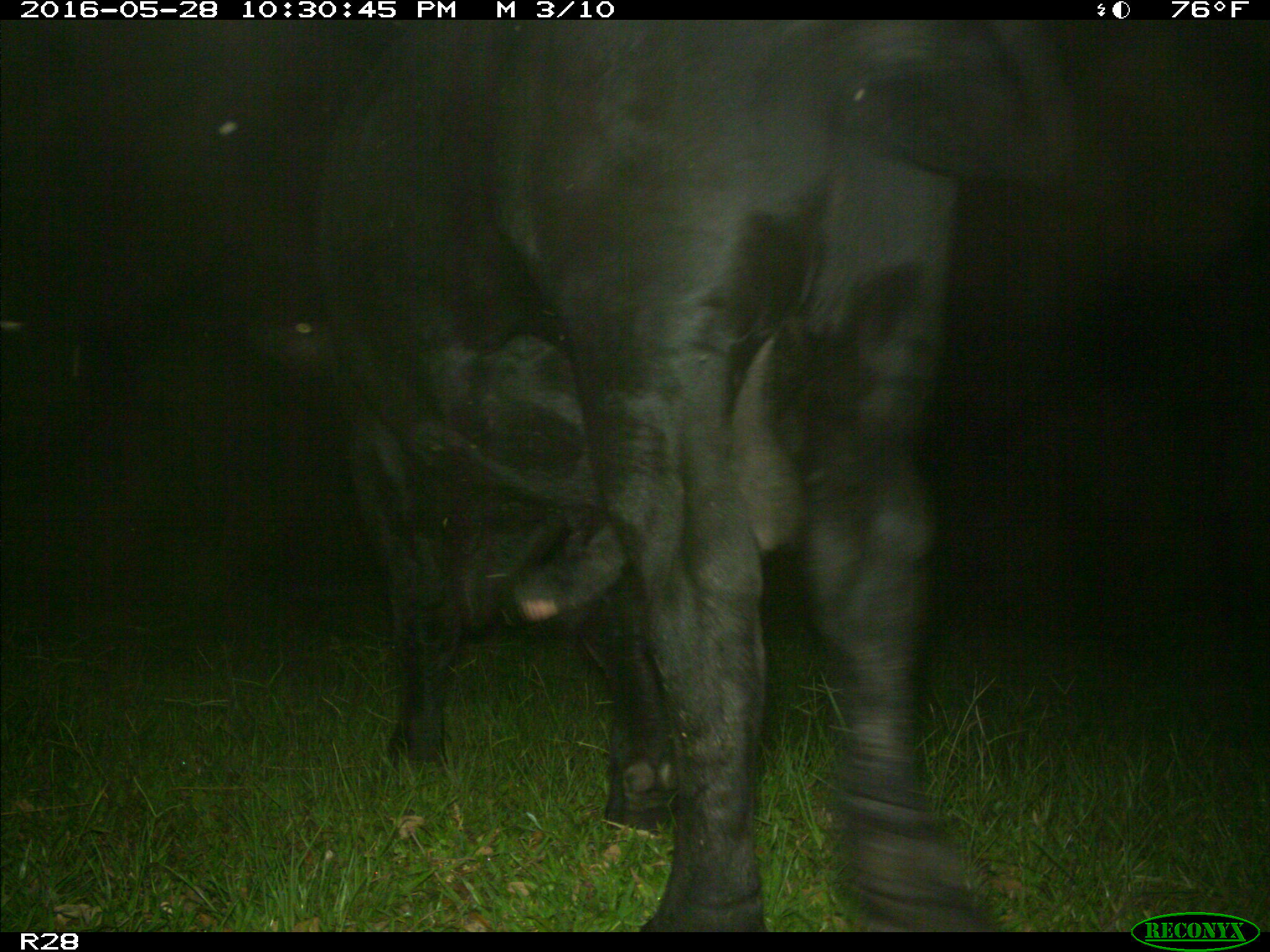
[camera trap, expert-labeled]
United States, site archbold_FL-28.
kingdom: Animalia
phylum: Chordata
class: Mammalia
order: Artiodactyla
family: Bovidae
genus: Bos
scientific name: Bos taurus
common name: domestic cow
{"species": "Bos taurus (domestic cow)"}